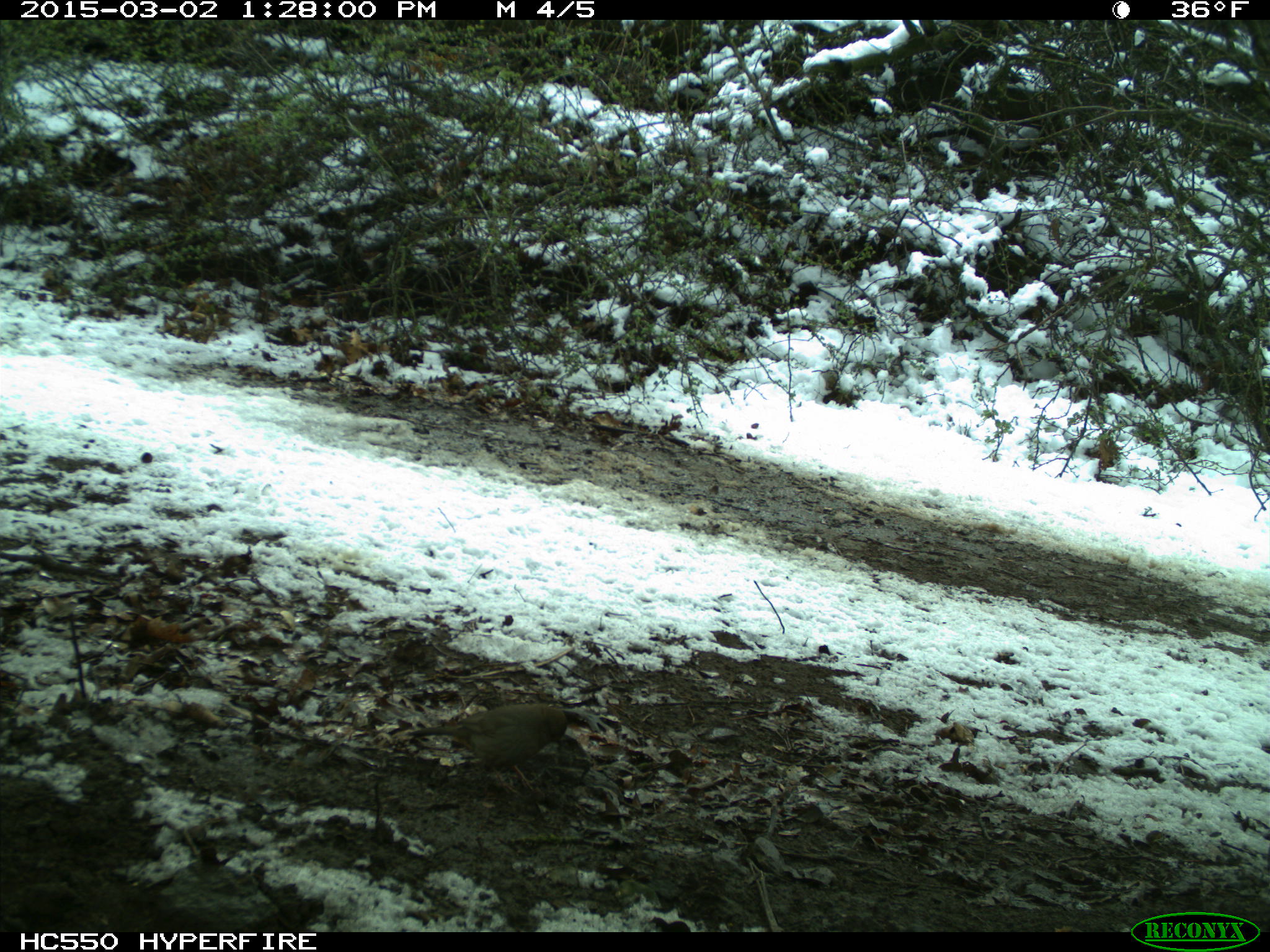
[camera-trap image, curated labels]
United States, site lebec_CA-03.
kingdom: Animalia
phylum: Chordata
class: Aves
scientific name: Aves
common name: birds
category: unidentified bird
Unidentified bird (birds) (Aves).